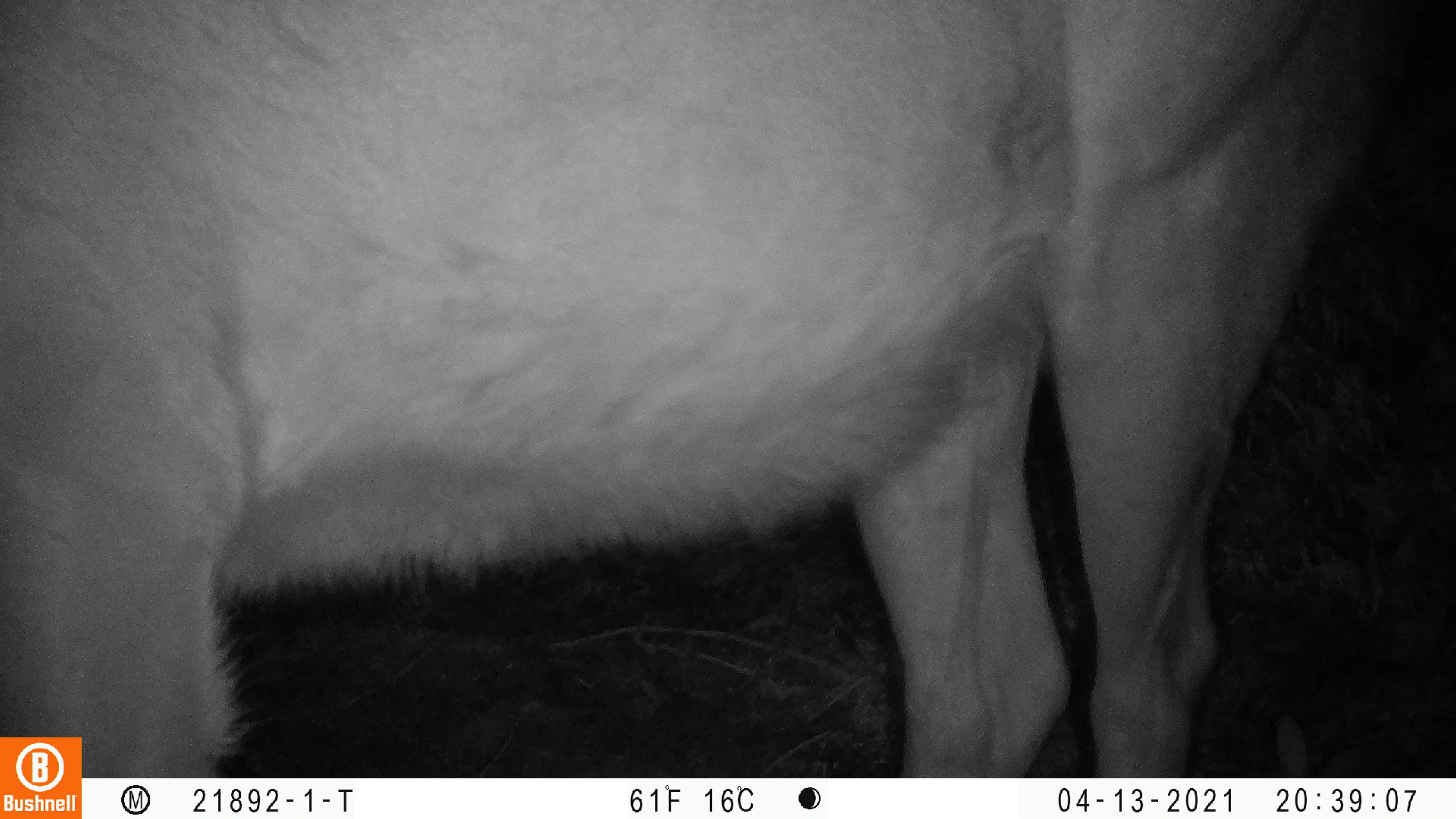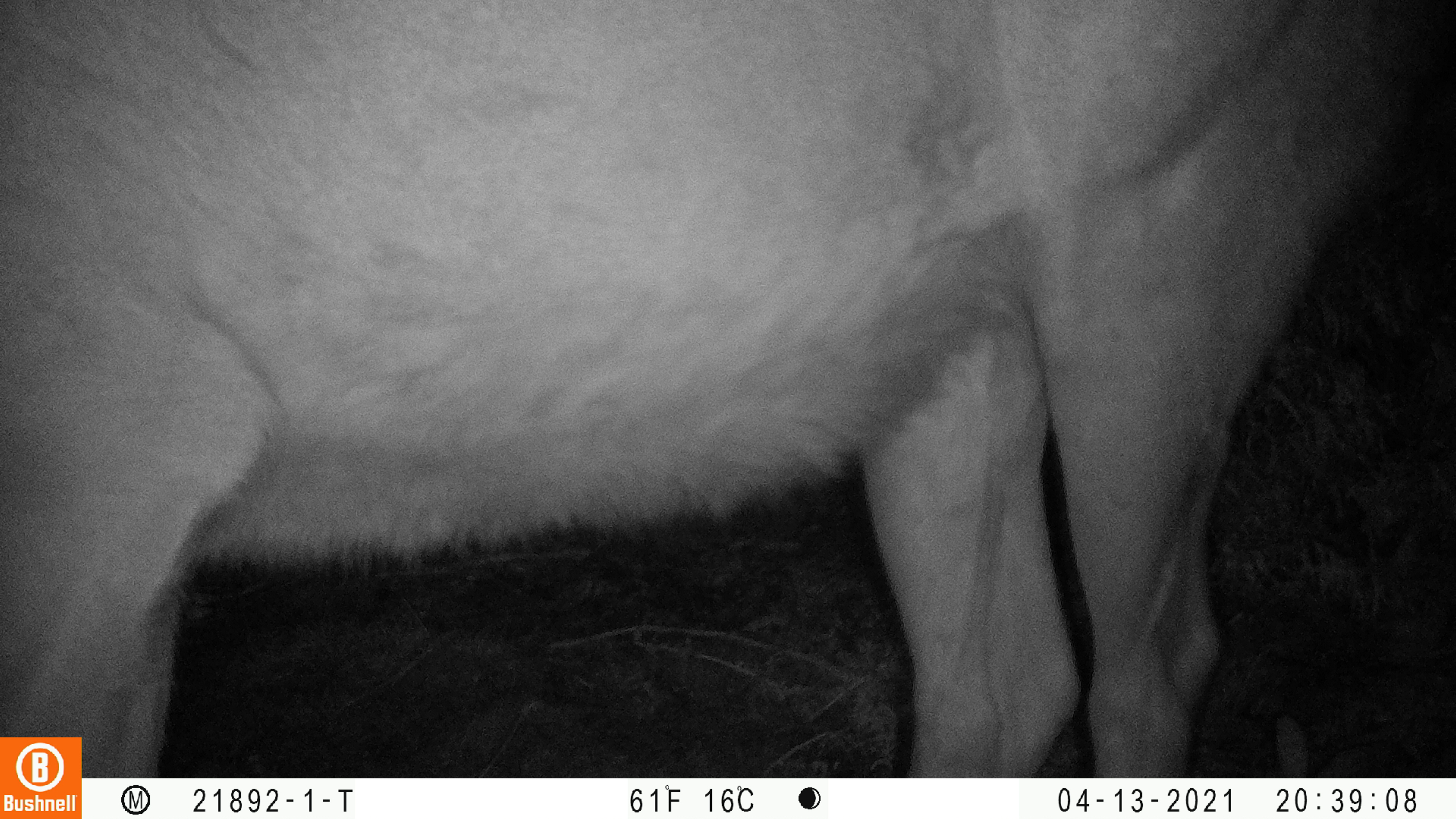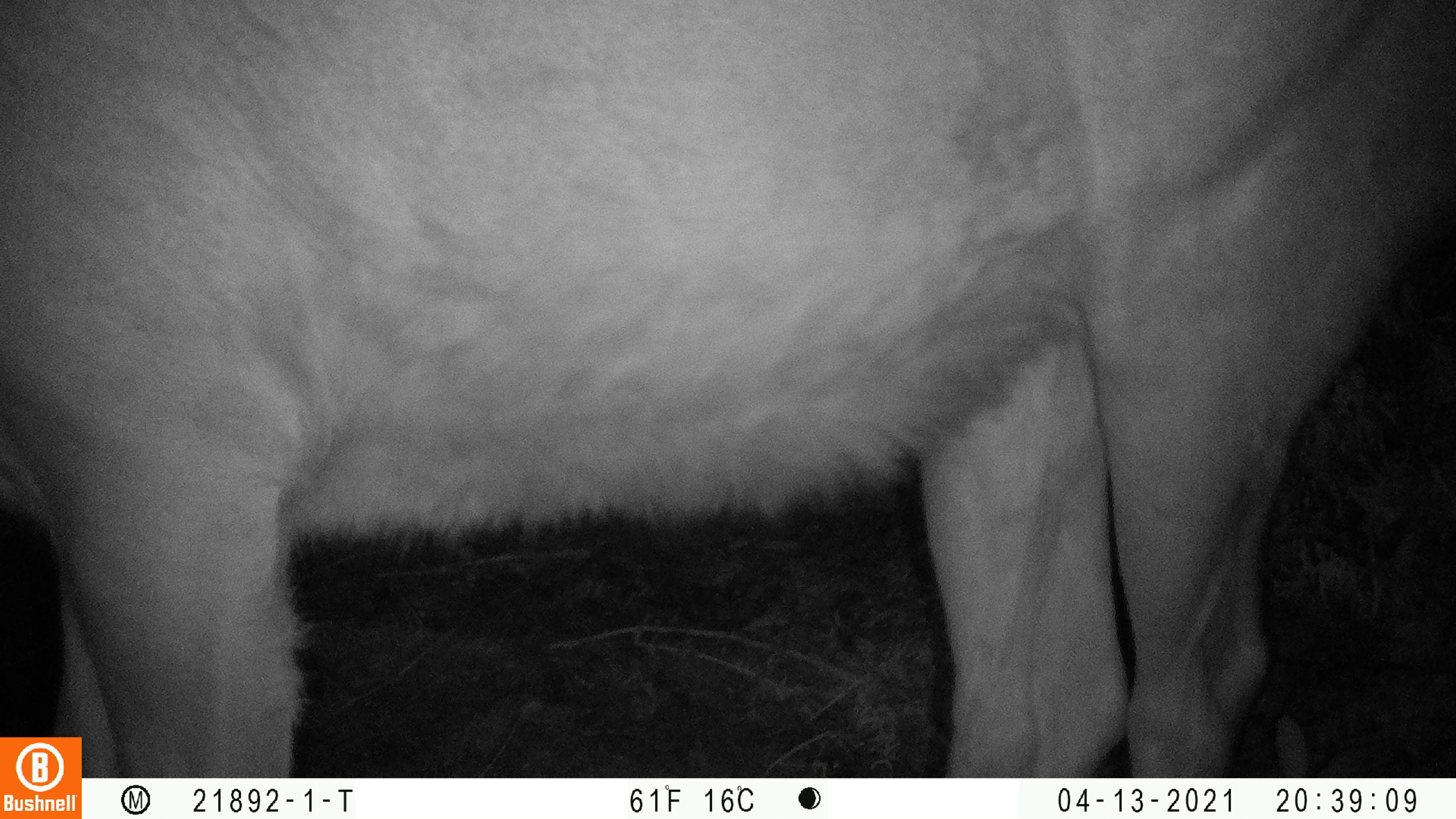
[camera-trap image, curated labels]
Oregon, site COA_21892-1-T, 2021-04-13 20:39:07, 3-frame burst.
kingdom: Animalia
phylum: Chordata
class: Mammalia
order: Artiodactyla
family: Cervidae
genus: Cervus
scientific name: Cervus canadensis roosevelti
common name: roosevelt elk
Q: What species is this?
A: Roosevelt elk (Cervus canadensis roosevelti).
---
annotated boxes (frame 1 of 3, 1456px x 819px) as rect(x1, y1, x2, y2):
roosevelt elk: rect(0, 1, 1410, 733)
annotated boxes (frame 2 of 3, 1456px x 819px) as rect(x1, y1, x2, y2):
roosevelt elk: rect(0, 1, 1440, 735)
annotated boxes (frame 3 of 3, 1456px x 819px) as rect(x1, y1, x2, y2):
roosevelt elk: rect(0, 0, 1453, 735)